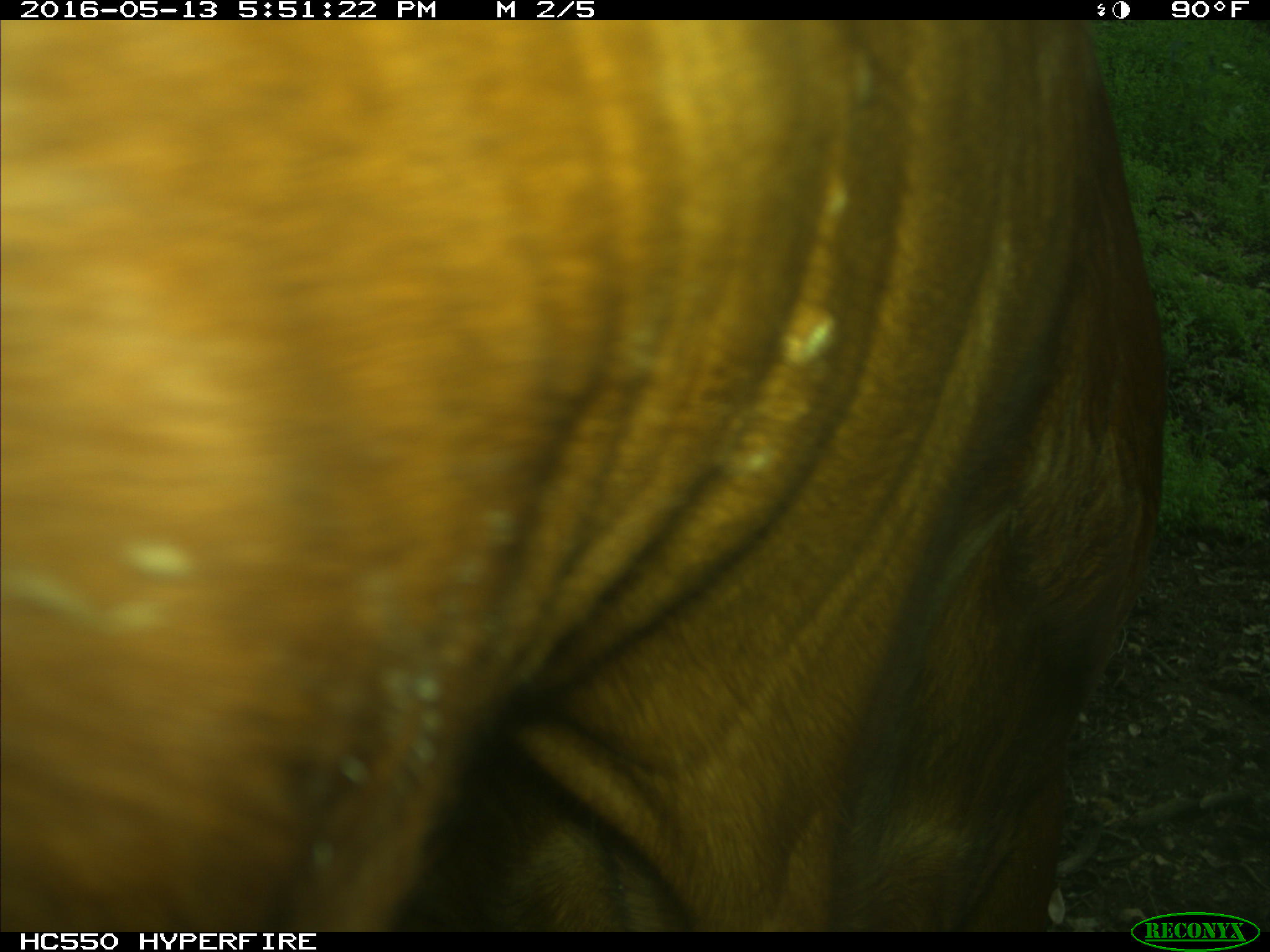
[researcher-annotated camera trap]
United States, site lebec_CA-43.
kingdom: Animalia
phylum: Chordata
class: Mammalia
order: Artiodactyla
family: Bovidae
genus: Bos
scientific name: Bos taurus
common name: domestic cow